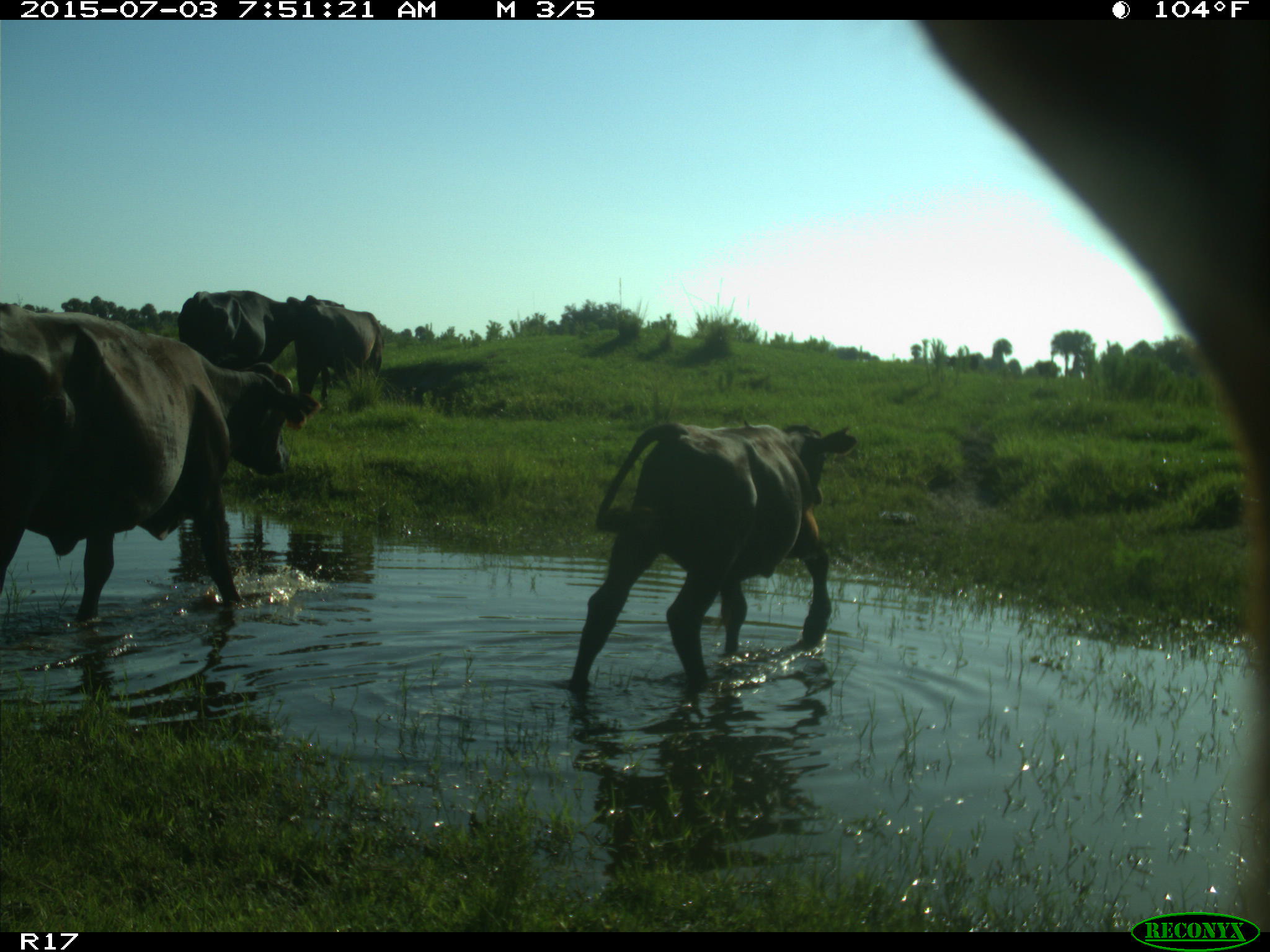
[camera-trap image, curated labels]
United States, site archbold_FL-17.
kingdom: Animalia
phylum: Chordata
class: Mammalia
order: Artiodactyla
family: Bovidae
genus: Bos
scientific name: Bos taurus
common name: domestic cow